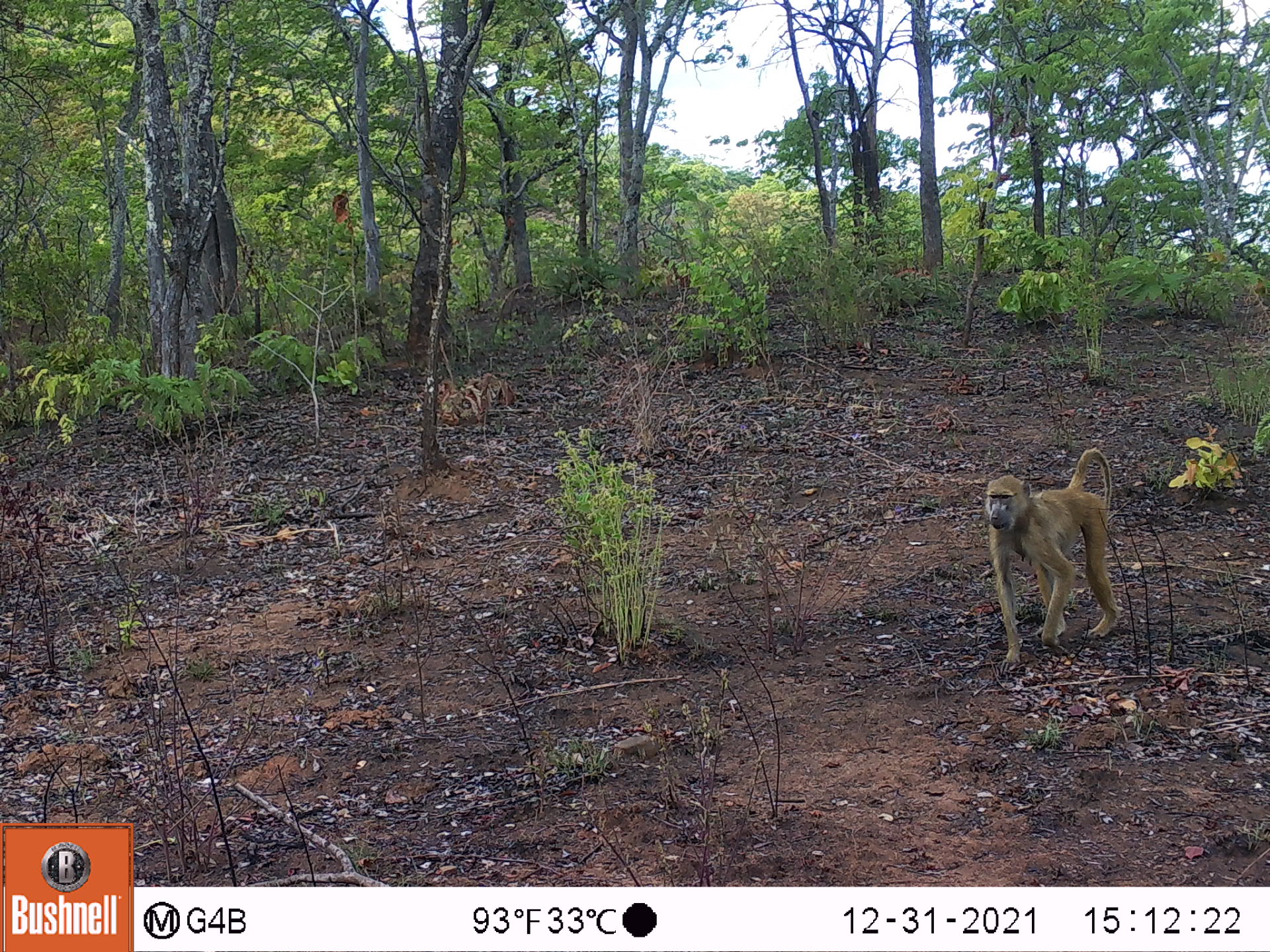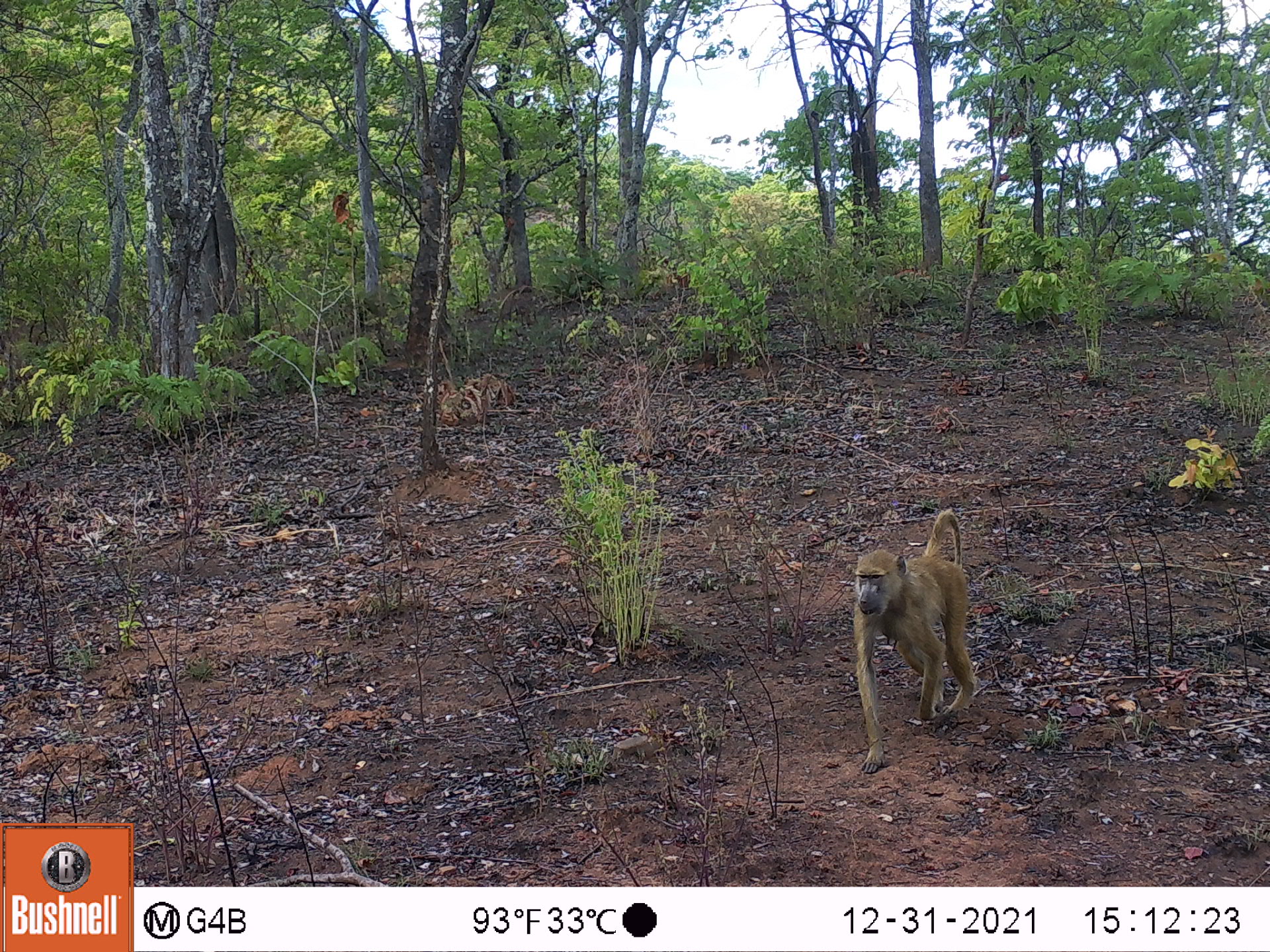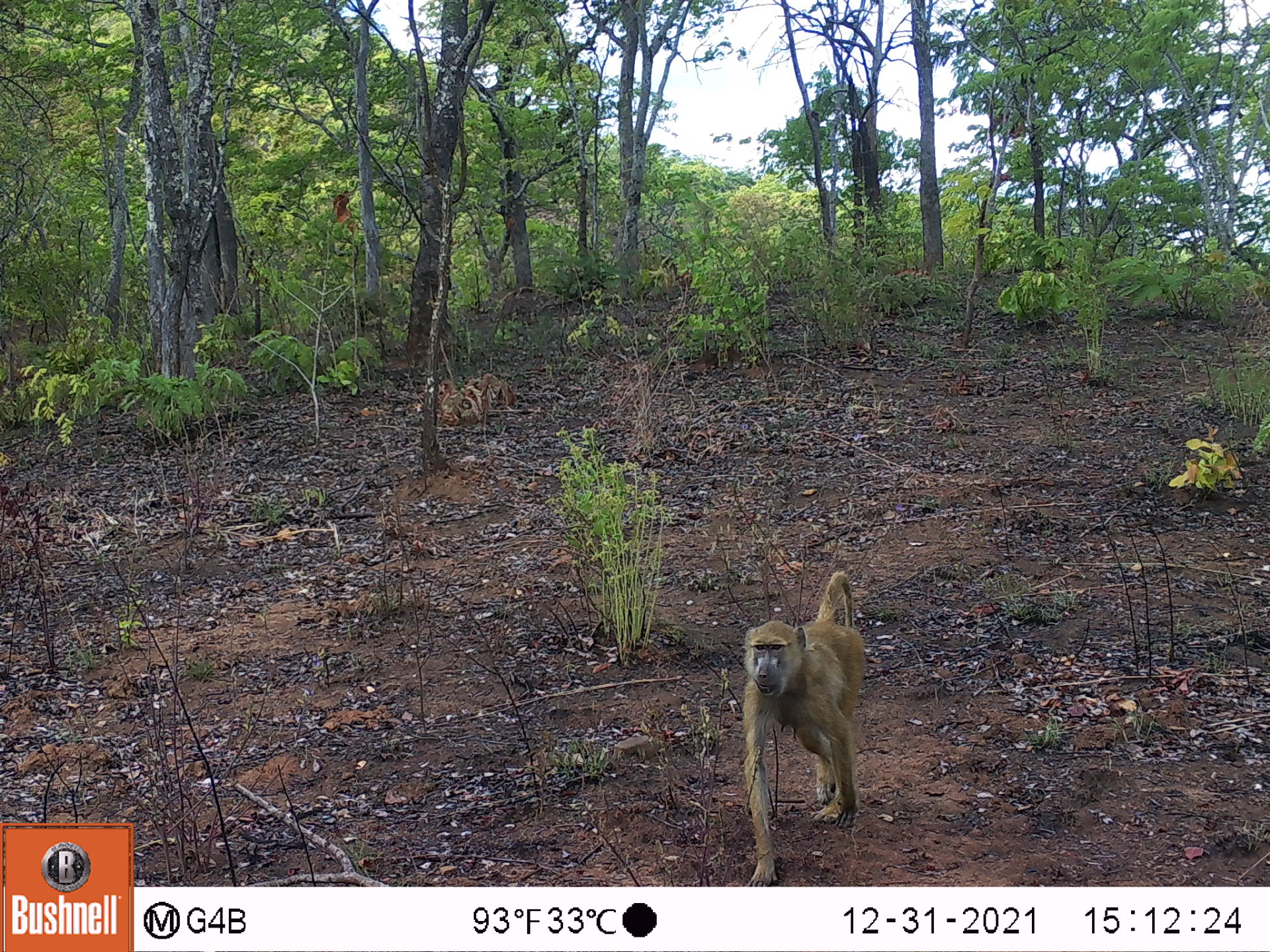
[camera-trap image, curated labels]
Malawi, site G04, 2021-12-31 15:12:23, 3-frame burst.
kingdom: Animalia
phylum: Chordata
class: Mammalia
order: Primates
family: Cercopithecidae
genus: Papio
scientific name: Papio cynocephalus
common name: yellow baboon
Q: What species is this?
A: Yellow baboon (Papio cynocephalus).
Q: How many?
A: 1.